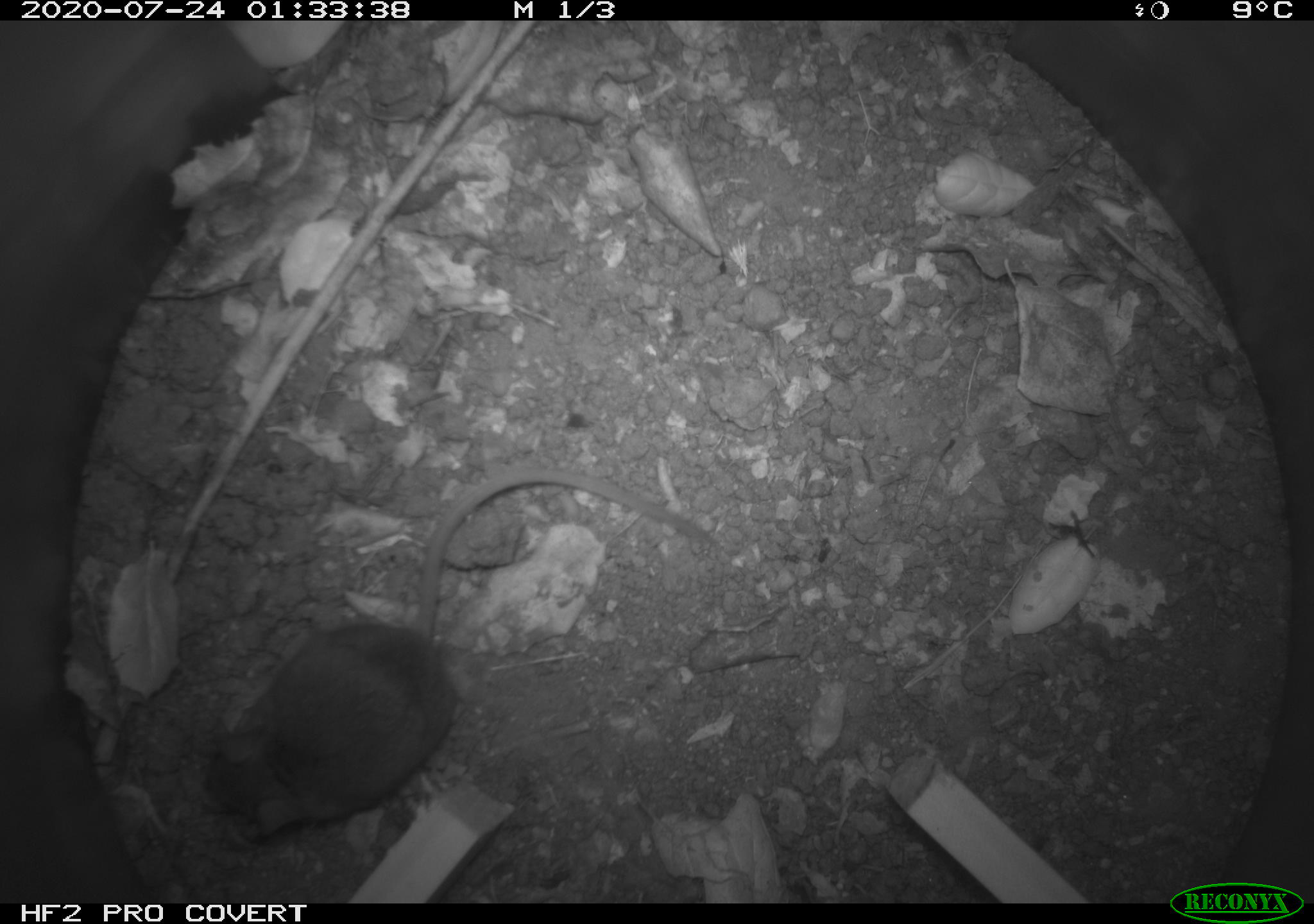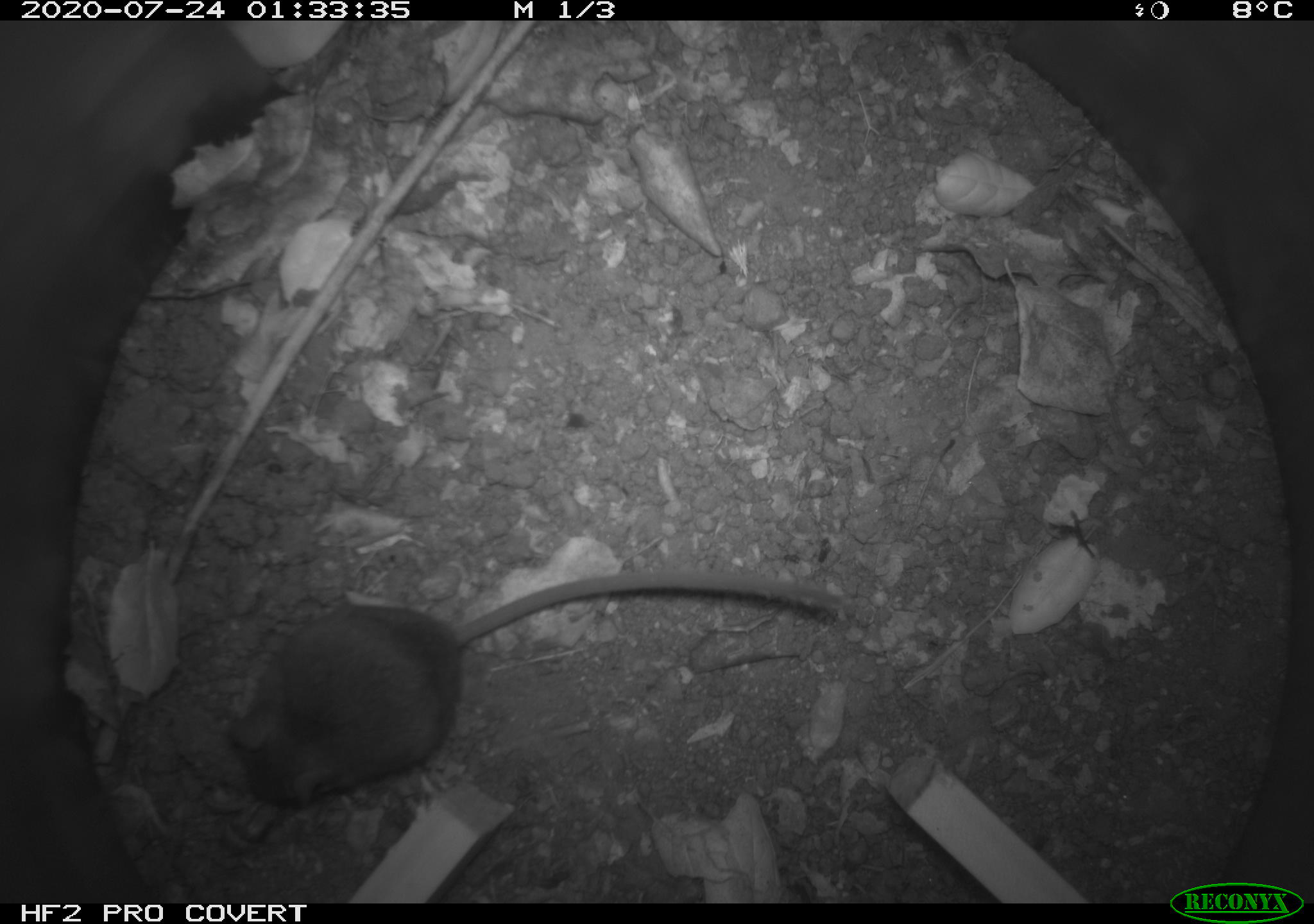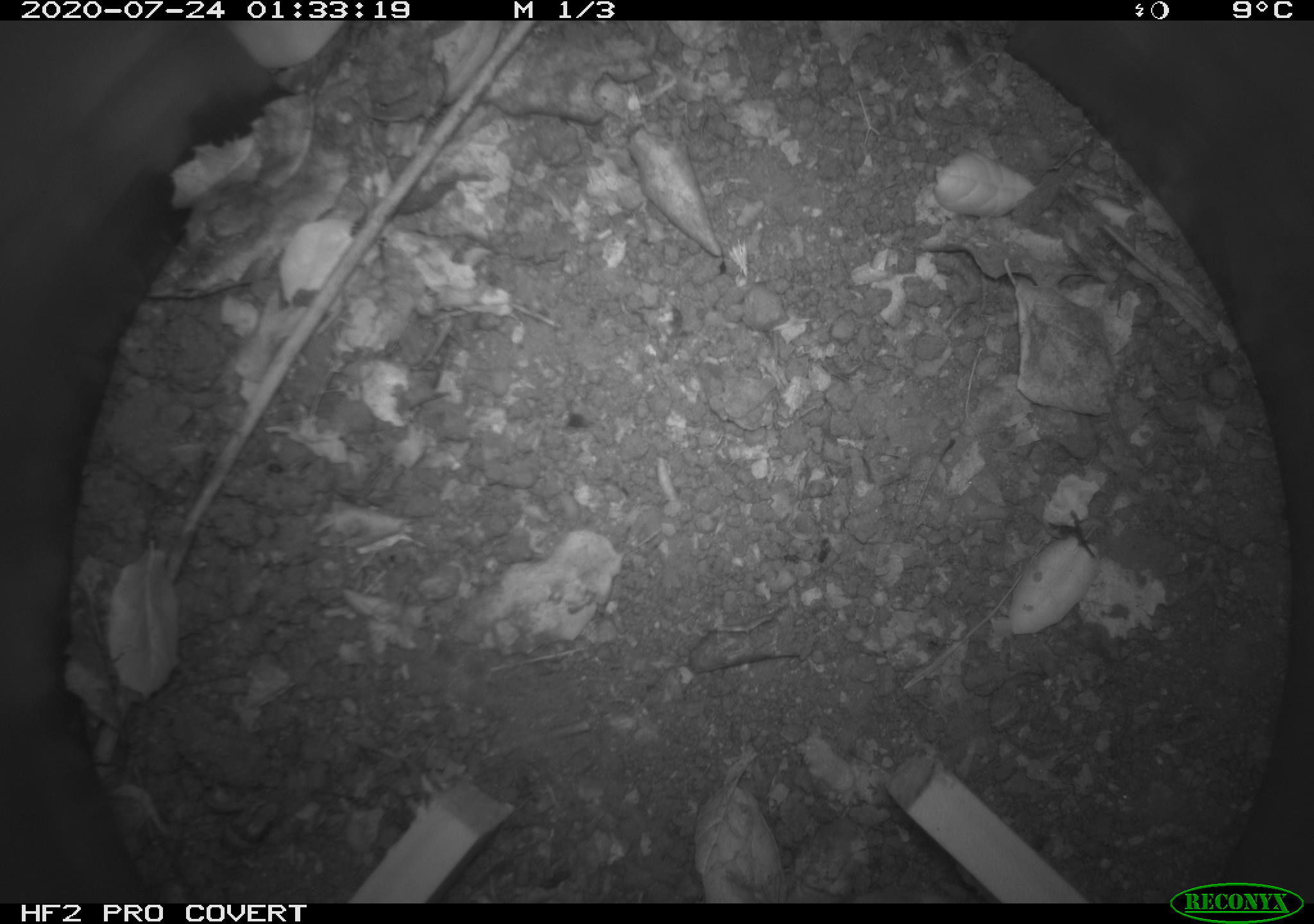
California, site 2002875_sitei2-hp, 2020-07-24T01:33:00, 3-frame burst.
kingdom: Animalia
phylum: Chordata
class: Mammalia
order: Rodentia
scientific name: Rodentia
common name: rodent